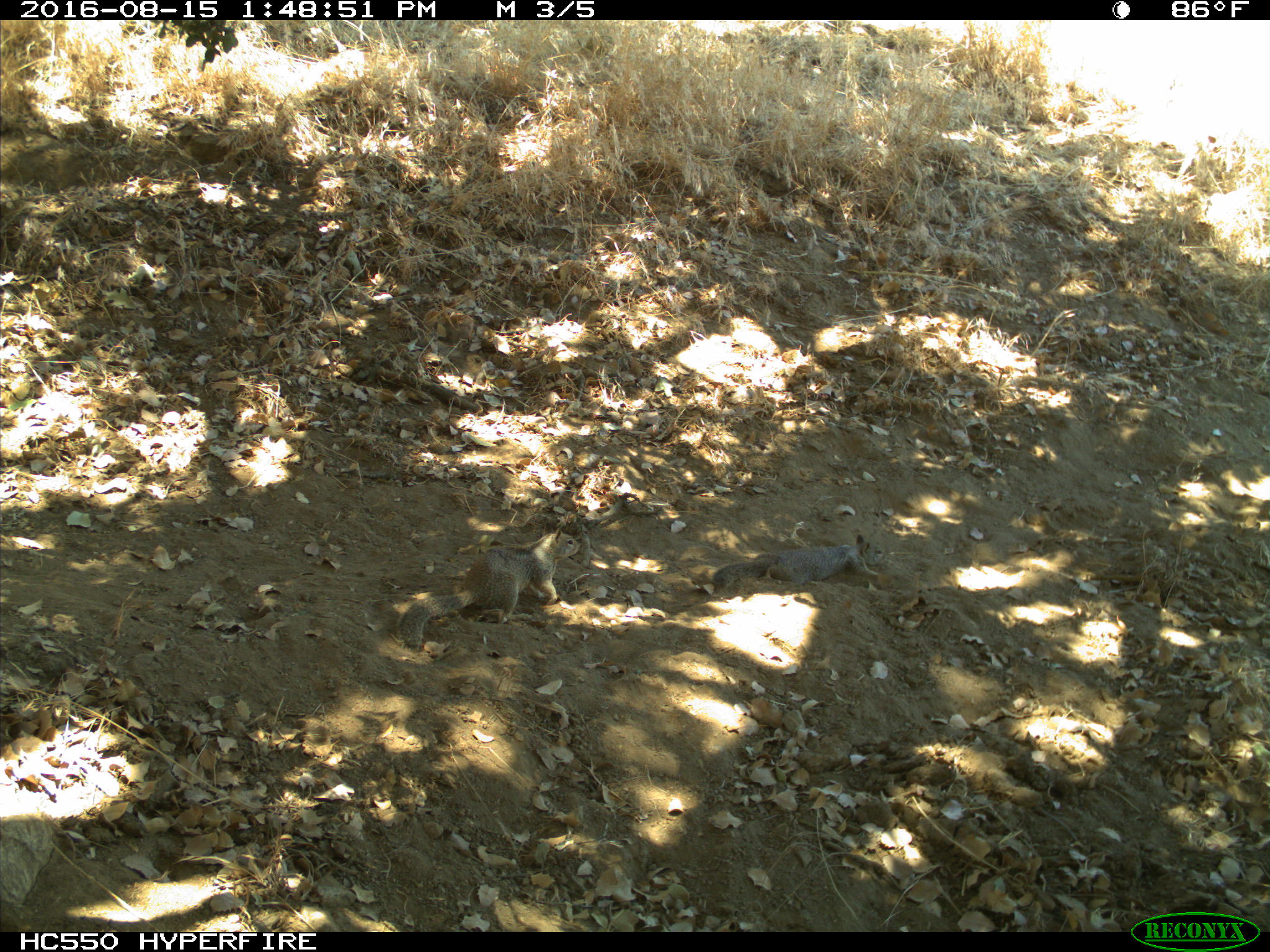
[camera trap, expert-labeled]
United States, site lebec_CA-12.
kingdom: Animalia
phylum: Chordata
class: Mammalia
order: Rodentia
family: Sciuridae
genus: Otospermophilus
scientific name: Otospermophilus beecheyi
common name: california ground squirrel